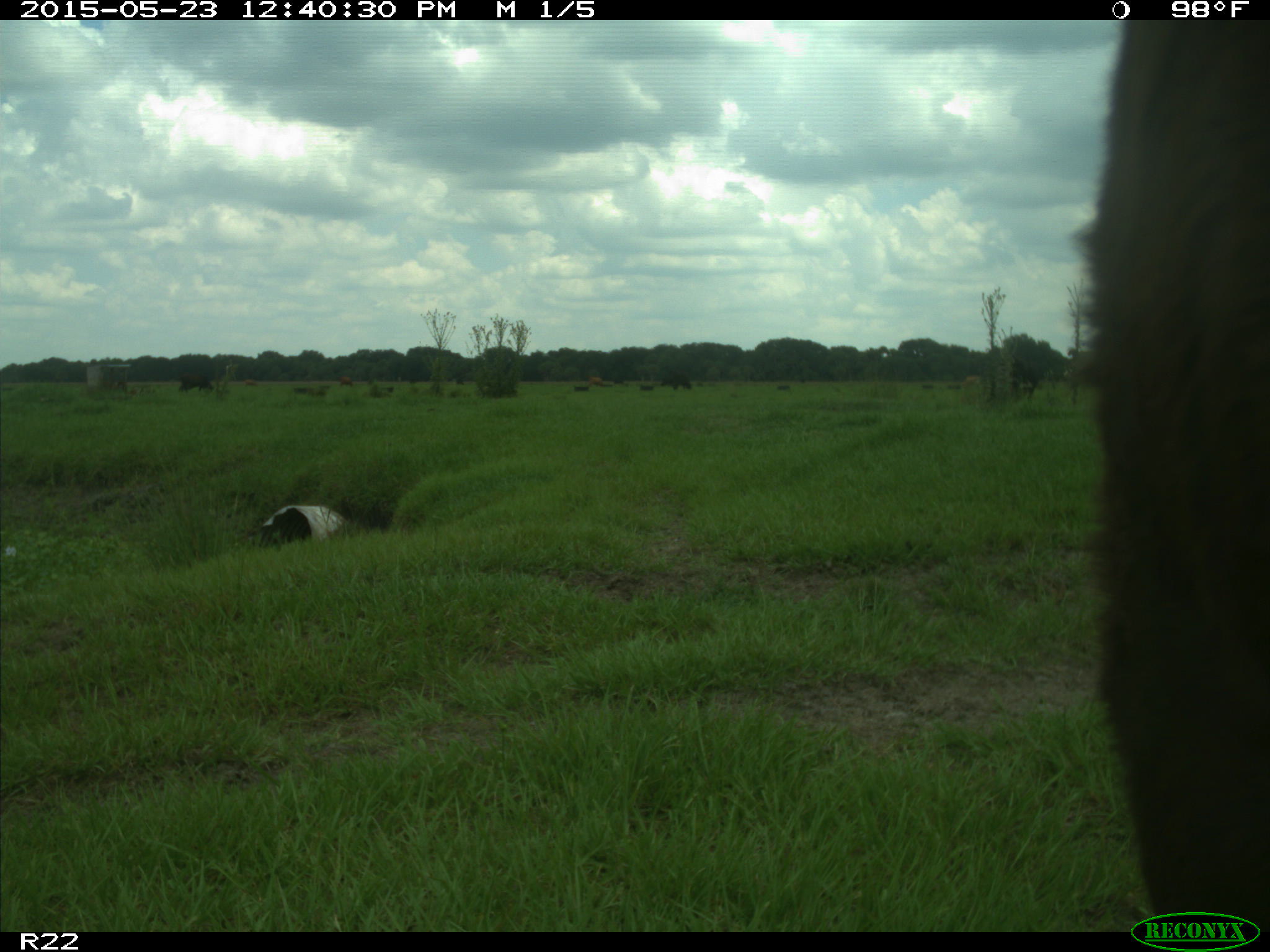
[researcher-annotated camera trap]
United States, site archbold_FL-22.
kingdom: Animalia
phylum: Chordata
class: Mammalia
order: Artiodactyla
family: Bovidae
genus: Bos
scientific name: Bos taurus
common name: domestic cow